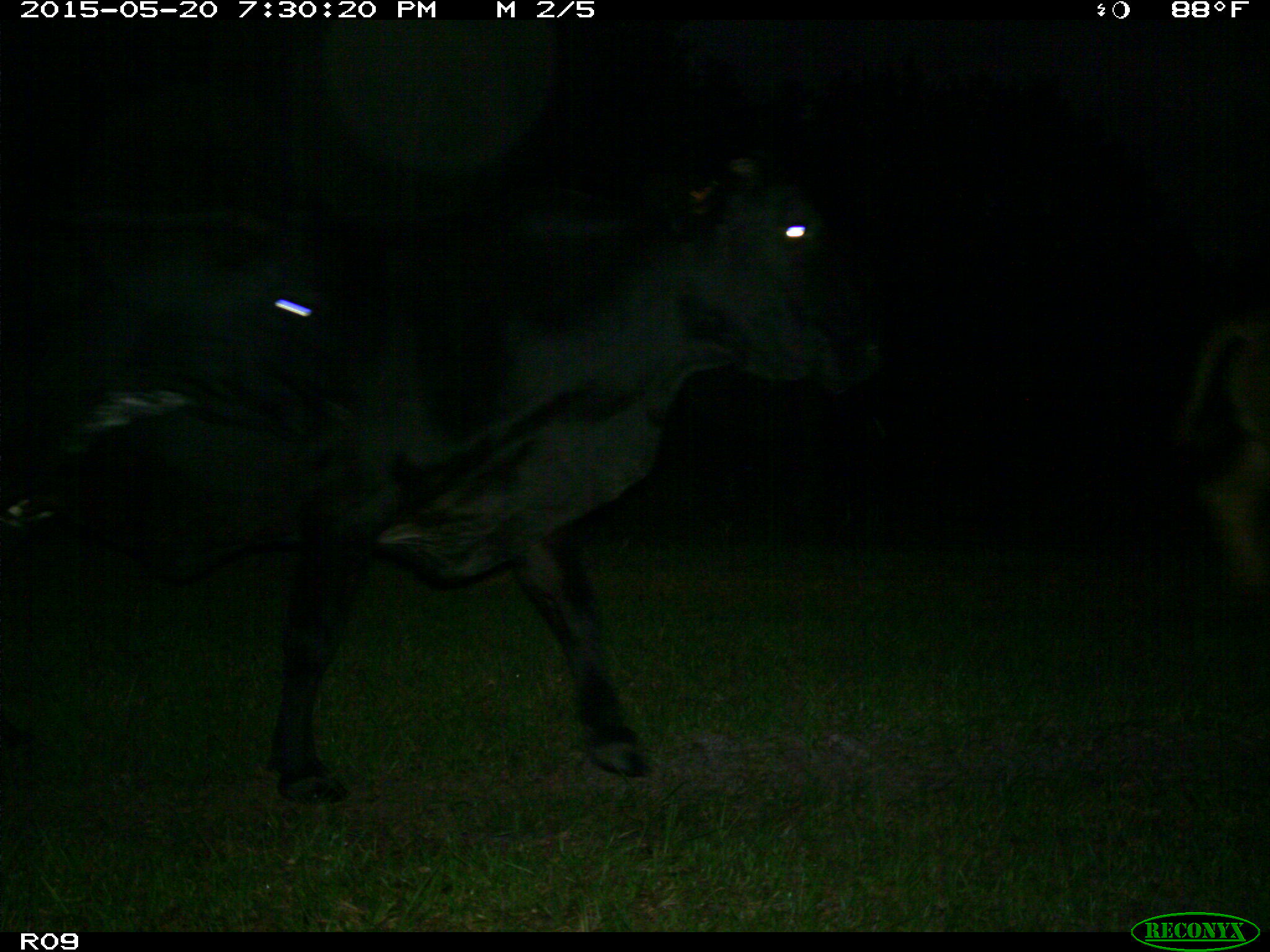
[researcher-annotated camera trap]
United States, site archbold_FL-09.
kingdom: Animalia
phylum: Chordata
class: Mammalia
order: Artiodactyla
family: Bovidae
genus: Bos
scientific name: Bos taurus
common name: domestic cow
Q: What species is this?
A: Bos taurus (domestic cow).